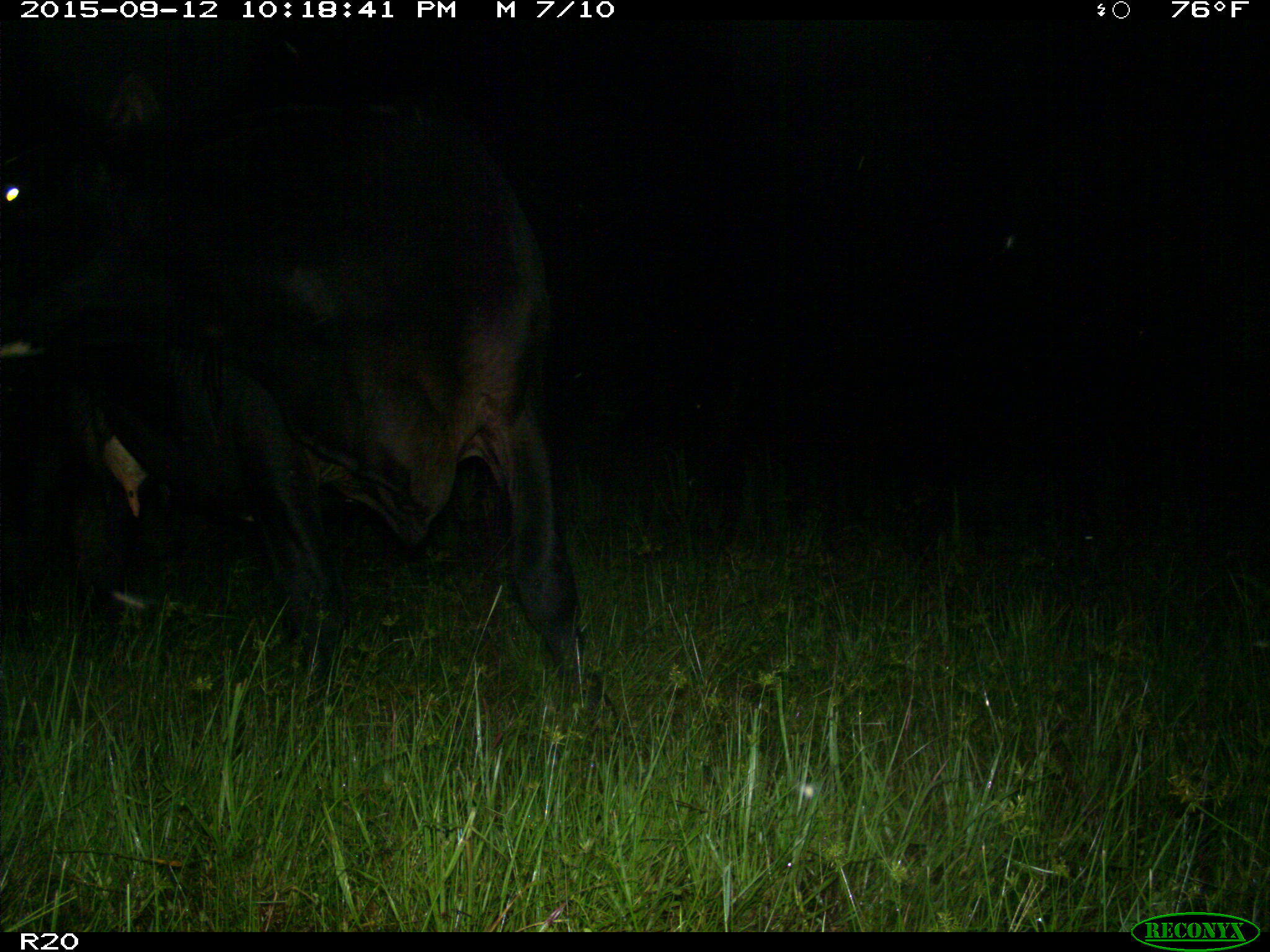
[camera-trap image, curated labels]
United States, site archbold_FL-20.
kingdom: Animalia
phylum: Chordata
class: Mammalia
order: Artiodactyla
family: Bovidae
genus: Bos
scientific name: Bos taurus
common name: domestic cow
Bos taurus (domestic cow).